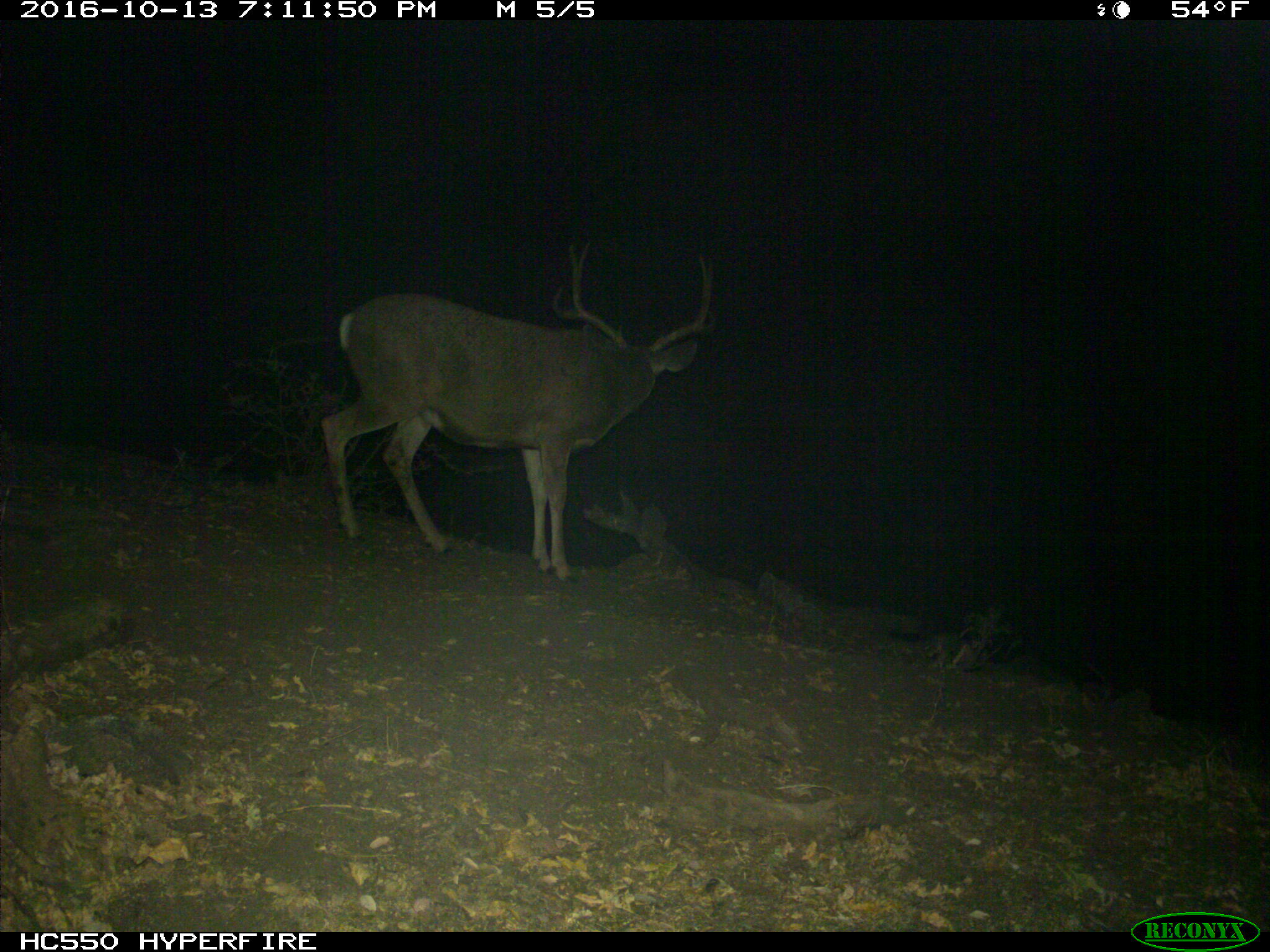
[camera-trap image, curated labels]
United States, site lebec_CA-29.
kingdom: Animalia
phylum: Chordata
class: Mammalia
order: Artiodactyla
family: Cervidae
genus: Odocoileus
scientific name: Odocoileus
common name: deer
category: unidentified deer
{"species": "unidentified deer (deer) (Odocoileus)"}